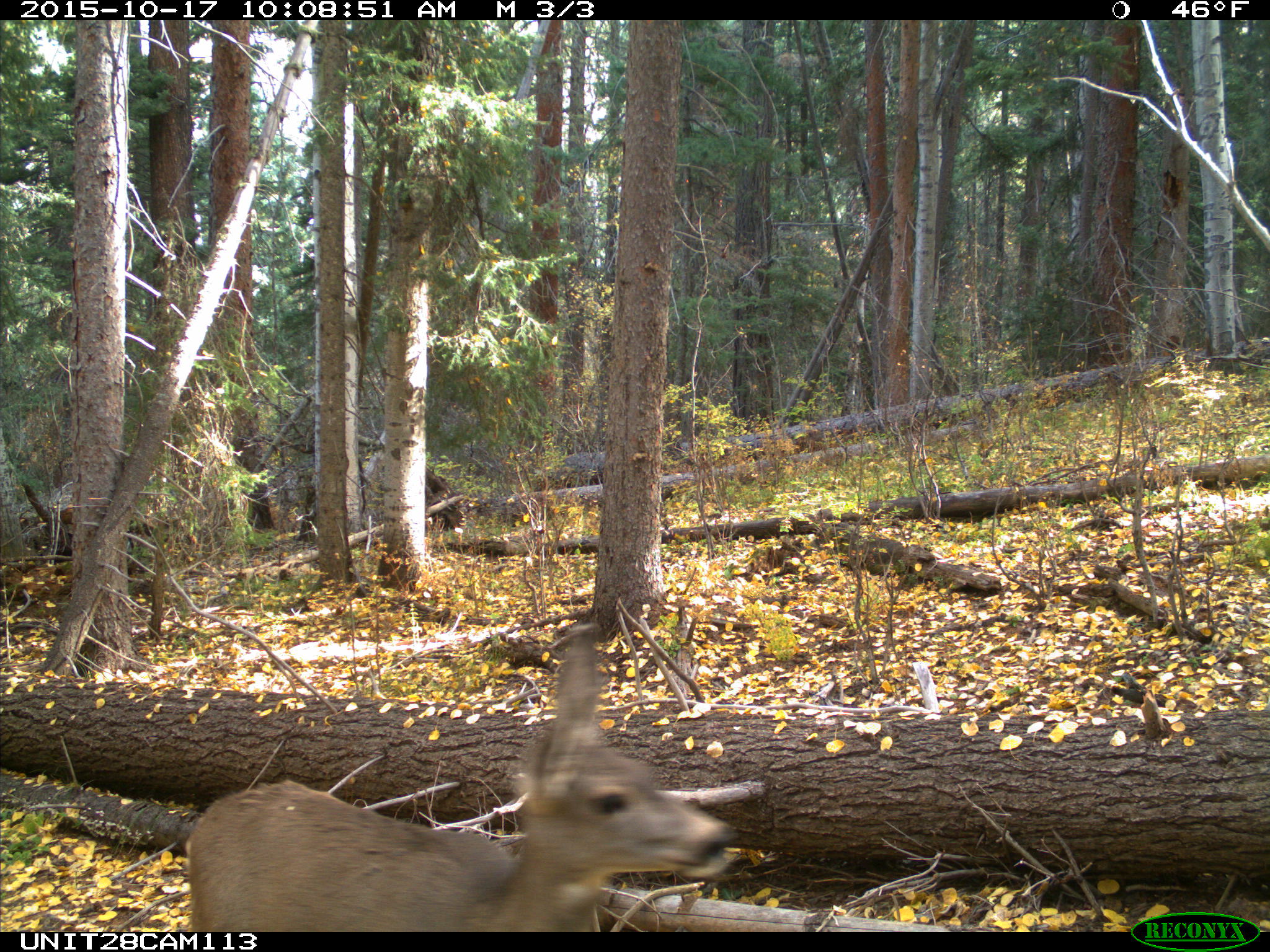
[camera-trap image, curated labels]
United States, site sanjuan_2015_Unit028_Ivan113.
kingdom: Animalia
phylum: Chordata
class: Mammalia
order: Artiodactyla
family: Cervidae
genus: Odocoileus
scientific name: Odocoileus hemionus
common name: mule deer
Odocoileus hemionus (mule deer).